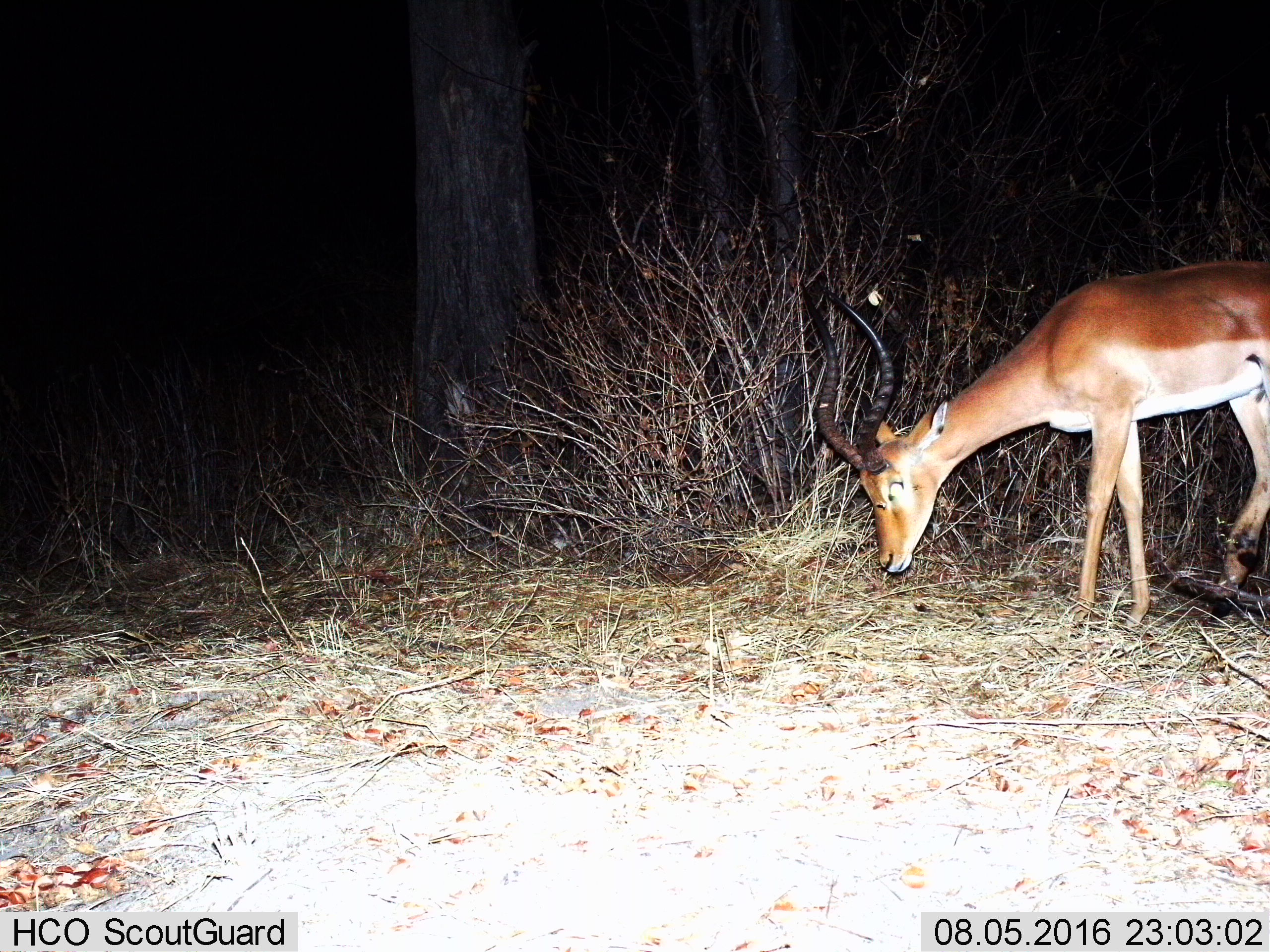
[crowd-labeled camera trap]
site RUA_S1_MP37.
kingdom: Animalia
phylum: Chordata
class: Mammalia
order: Artiodactyla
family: Bovidae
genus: Aepyceros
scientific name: Aepyceros melampus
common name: impala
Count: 1.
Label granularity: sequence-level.